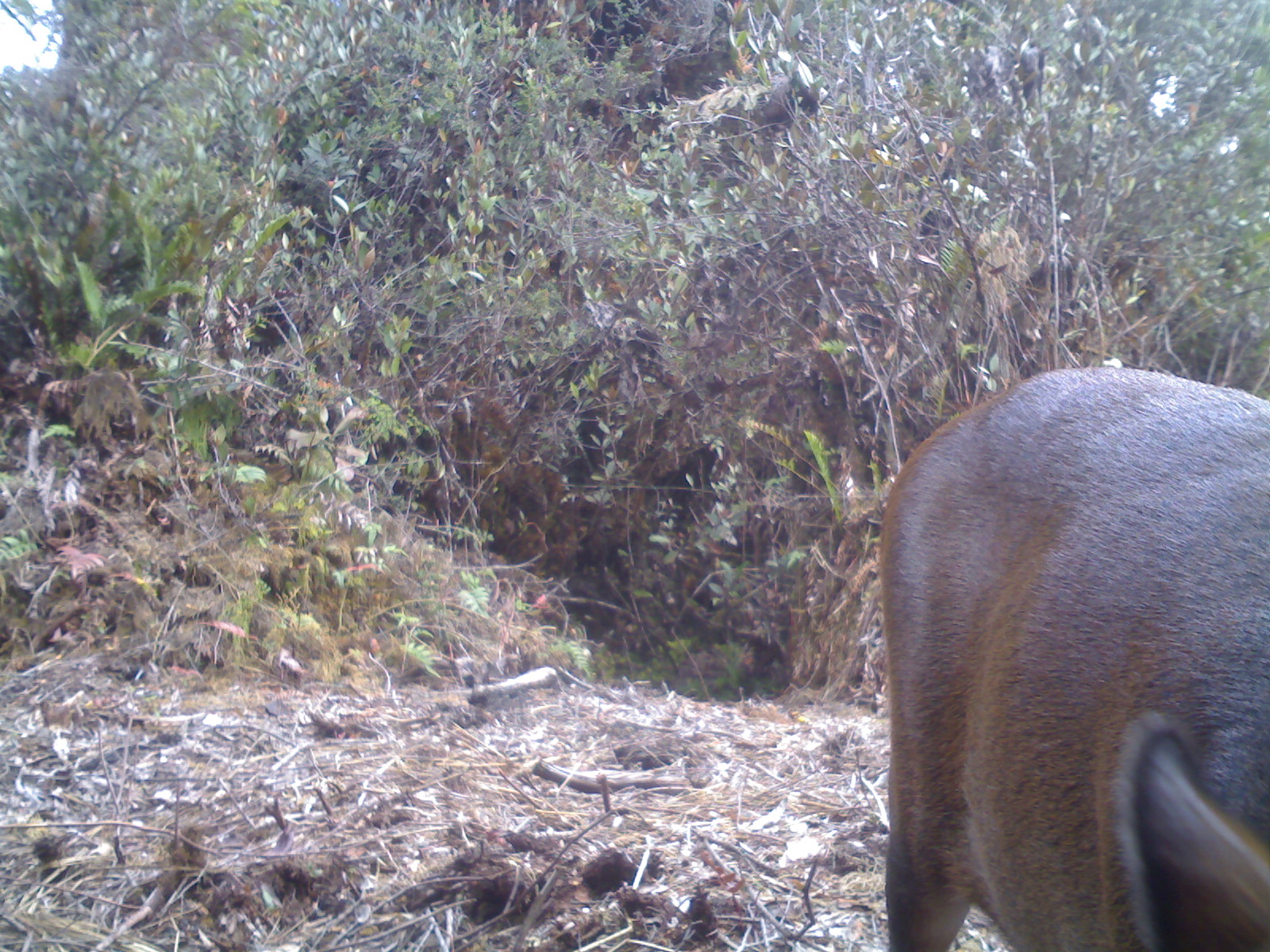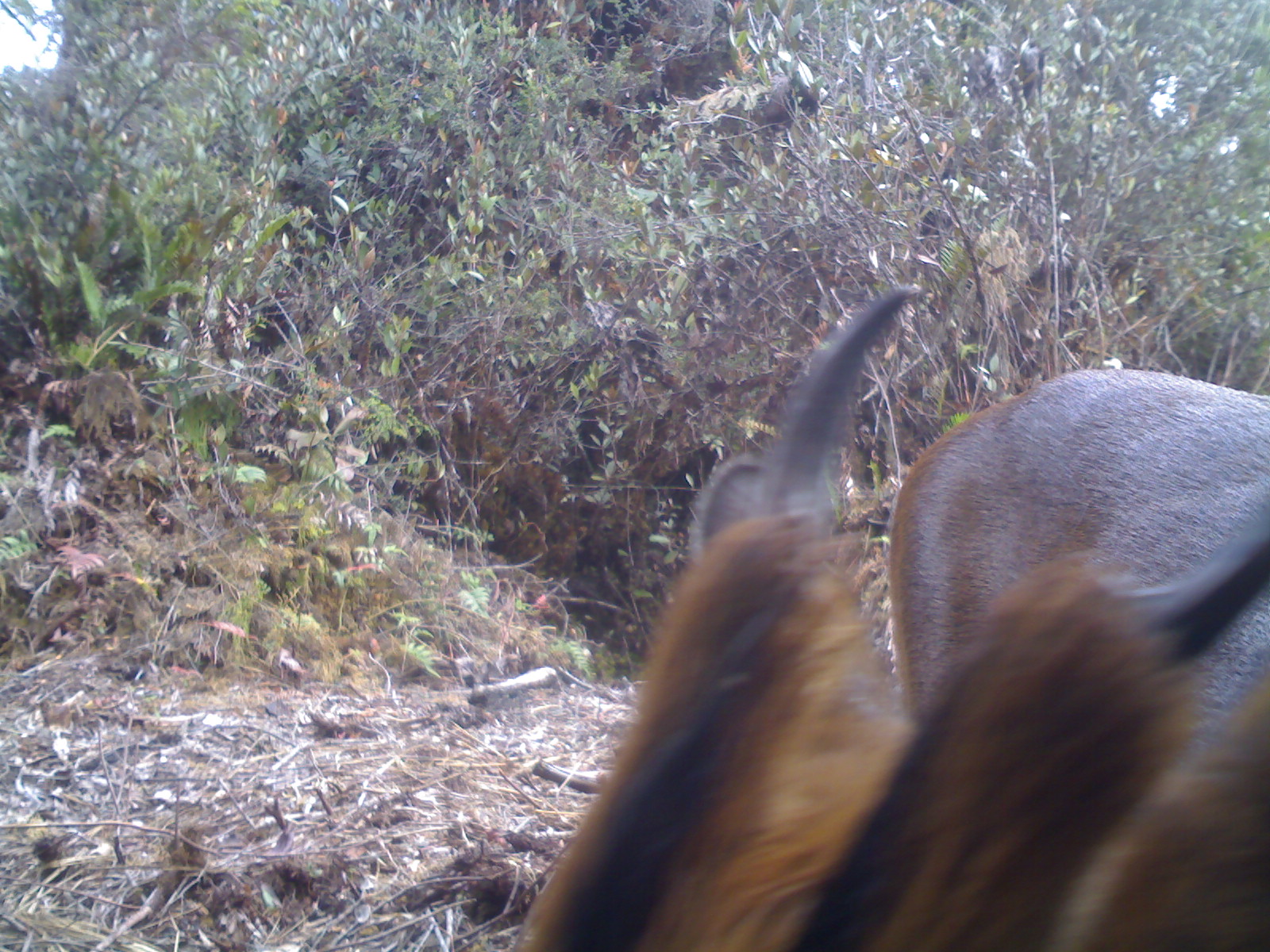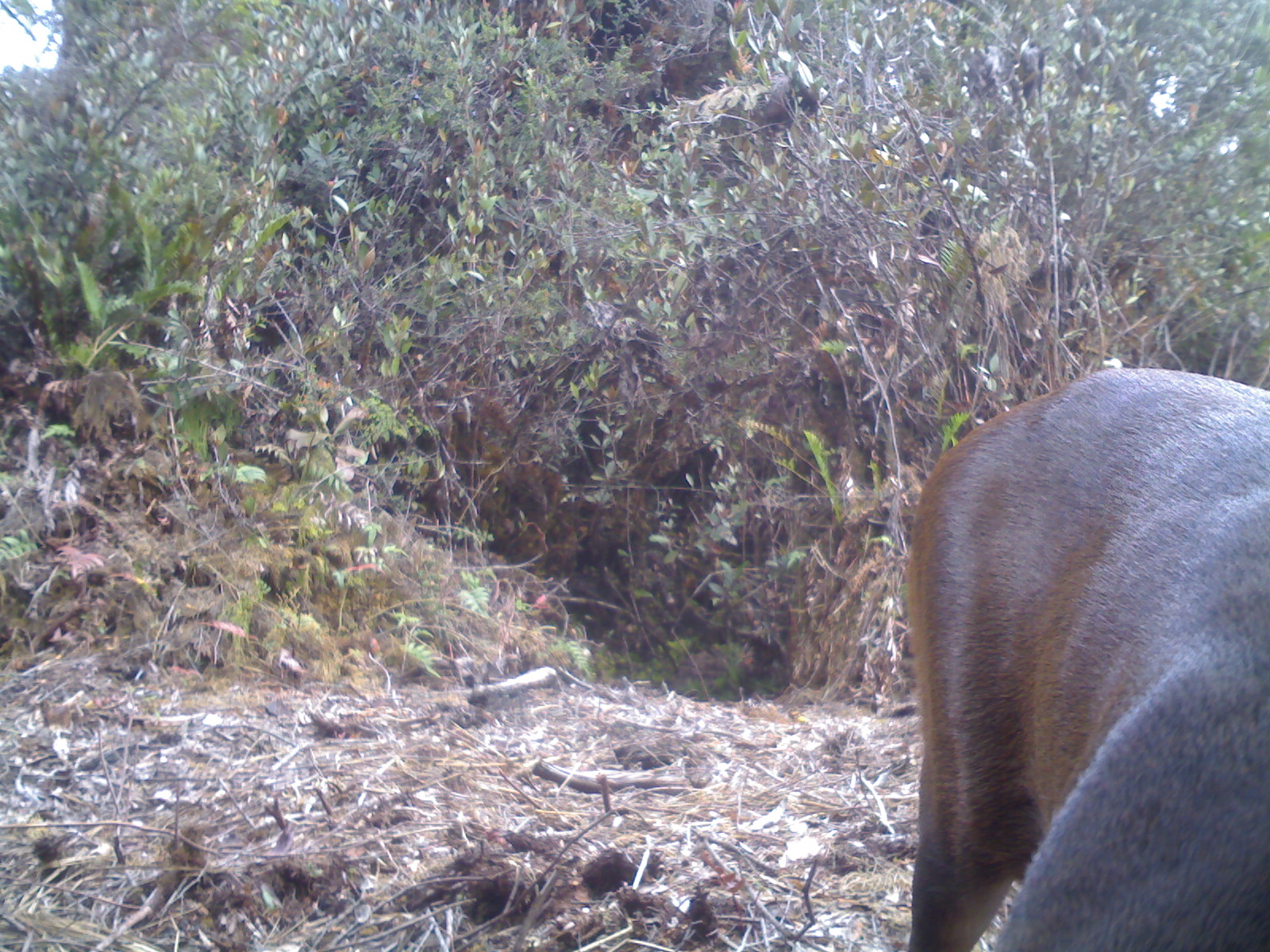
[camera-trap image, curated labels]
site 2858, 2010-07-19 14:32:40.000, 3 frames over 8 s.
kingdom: Animalia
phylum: Chordata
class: Mammalia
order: Artiodactyla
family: Cervidae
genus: Muntiacus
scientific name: Muntiacus muntjak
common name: southern red muntjac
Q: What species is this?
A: Muntiacus muntjak (southern red muntjac).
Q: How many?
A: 1.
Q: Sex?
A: Male.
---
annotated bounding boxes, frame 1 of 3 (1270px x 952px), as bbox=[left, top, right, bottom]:
muntiacus muntjak: bbox=[872, 363, 1268, 951]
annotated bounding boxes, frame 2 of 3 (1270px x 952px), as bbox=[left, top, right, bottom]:
muntiacus muntjak: bbox=[501, 283, 1270, 952]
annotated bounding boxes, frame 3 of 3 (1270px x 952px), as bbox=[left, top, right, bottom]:
muntiacus muntjak: bbox=[906, 365, 1269, 949]